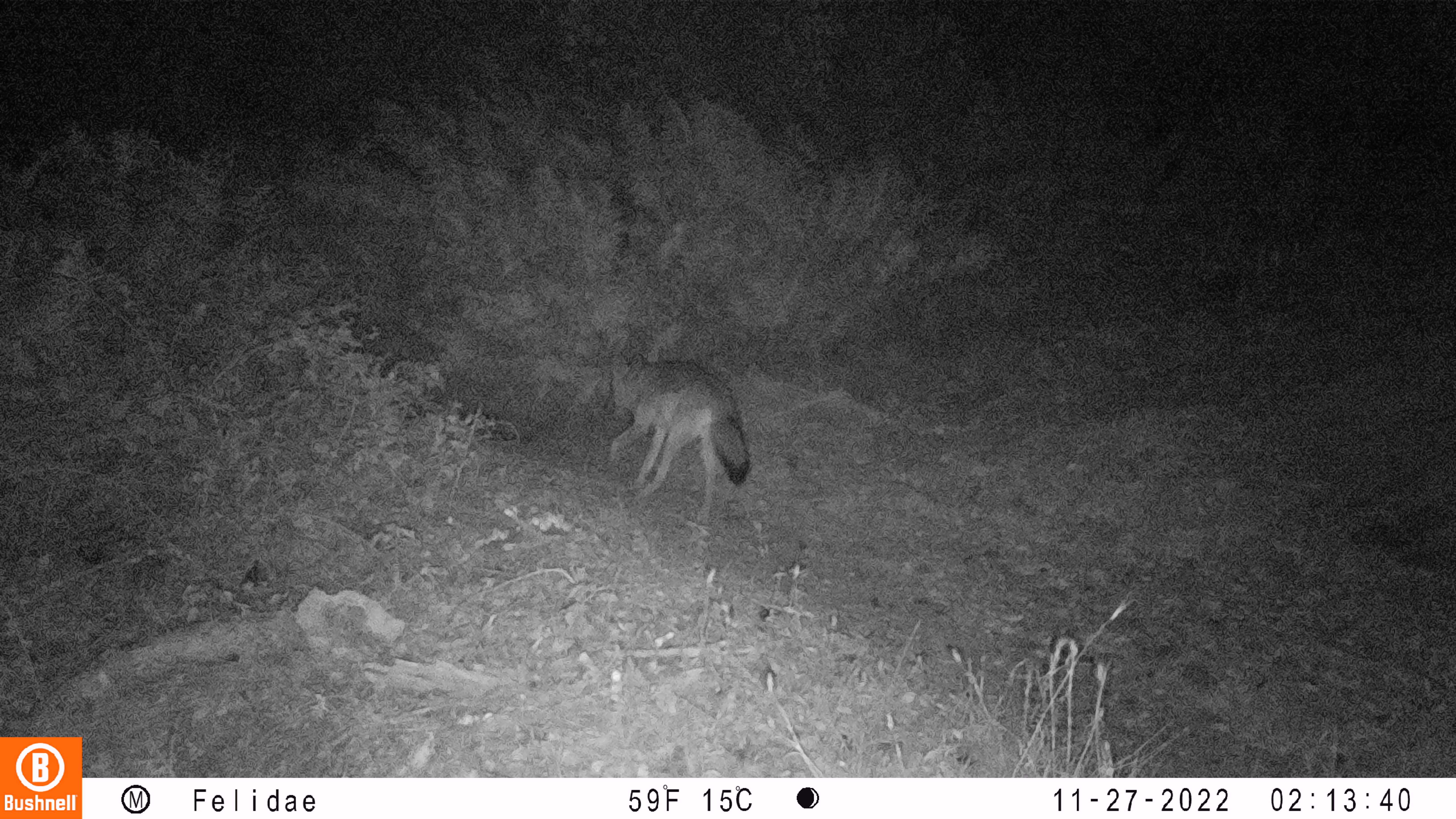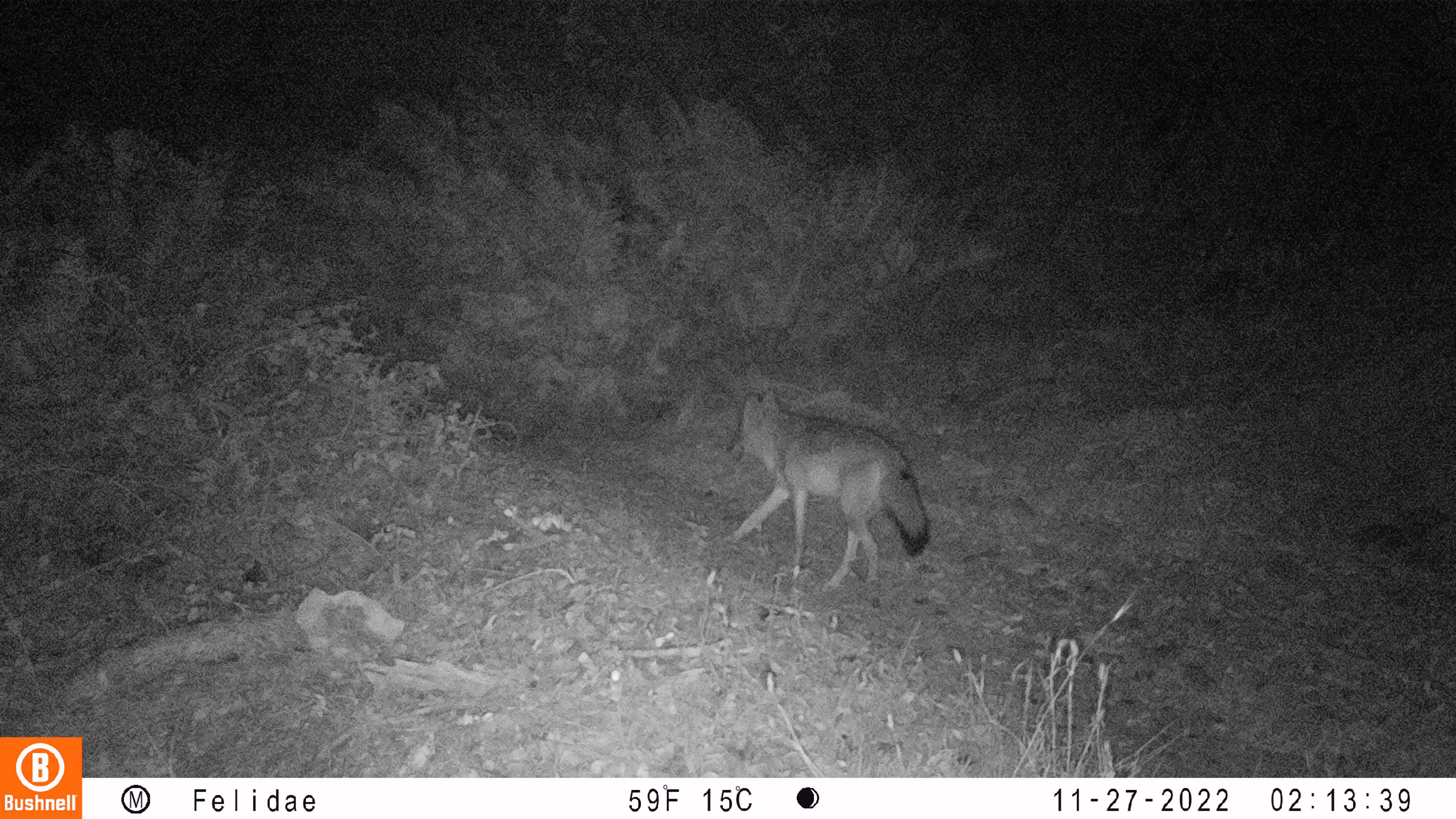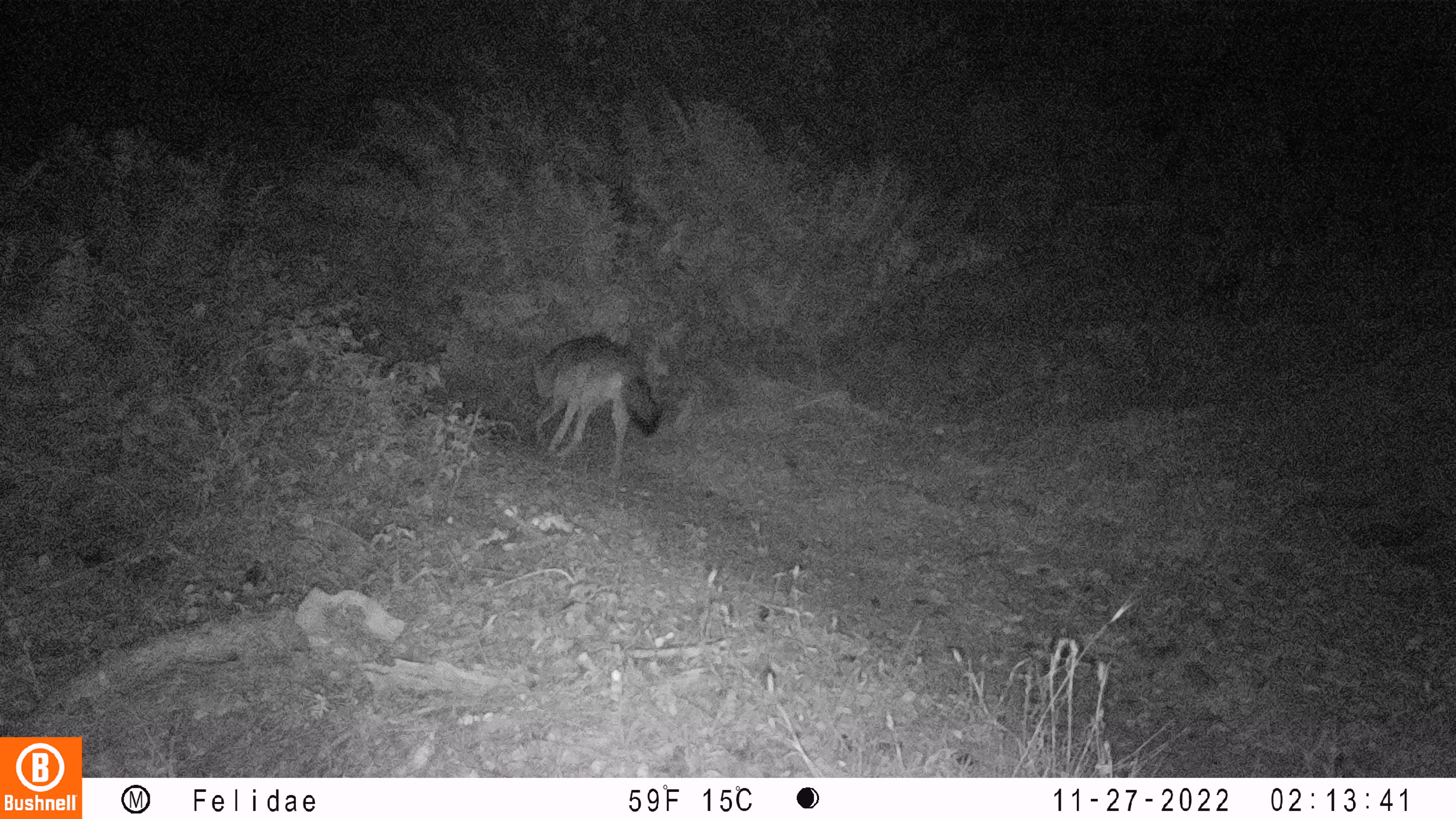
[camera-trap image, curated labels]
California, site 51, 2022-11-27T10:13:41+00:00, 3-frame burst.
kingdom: Animalia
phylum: Chordata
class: Mammalia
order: Carnivora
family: Canidae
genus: Canis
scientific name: Canis latrans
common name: coyote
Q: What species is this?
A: Coyote (Canis latrans).